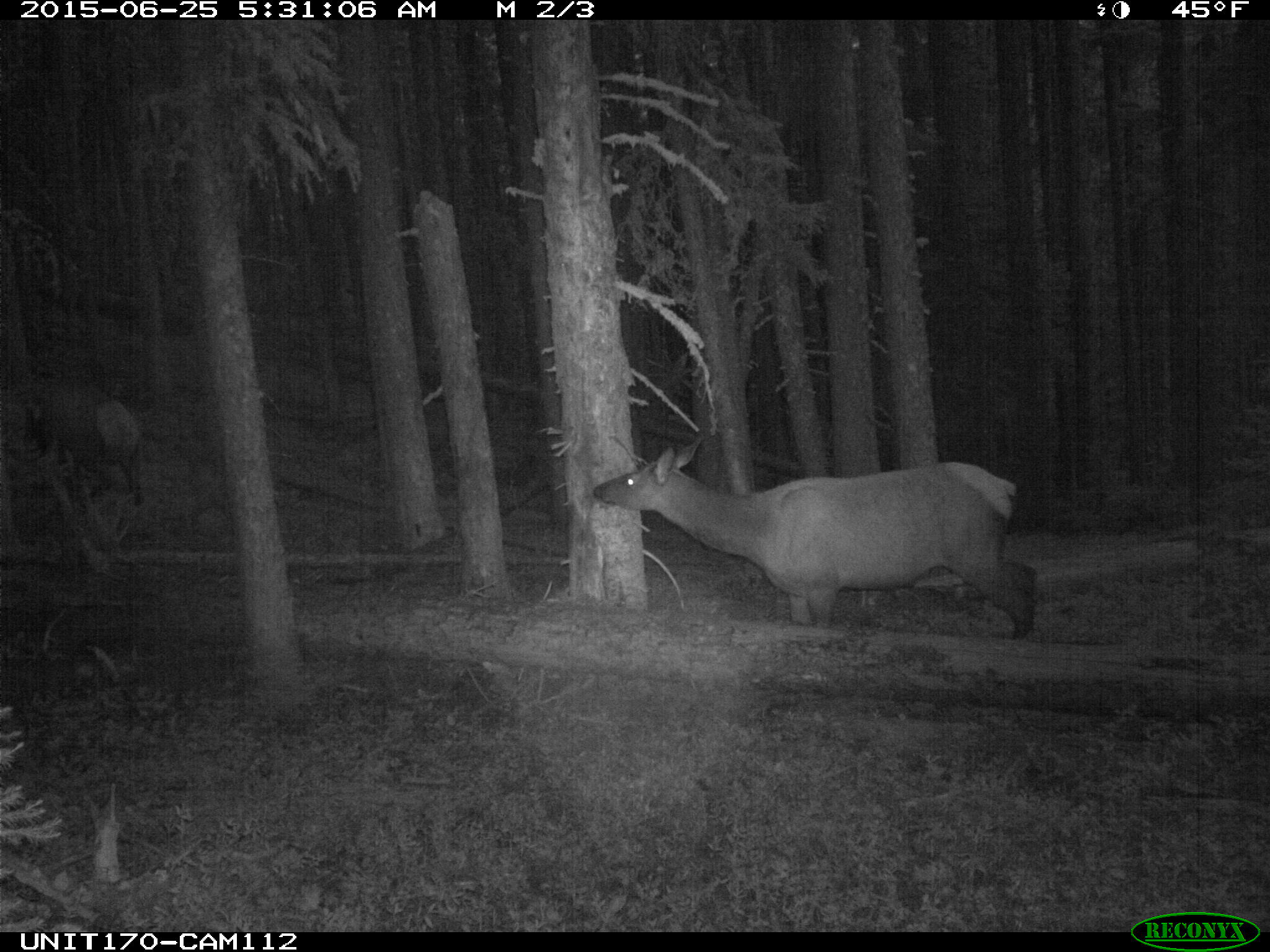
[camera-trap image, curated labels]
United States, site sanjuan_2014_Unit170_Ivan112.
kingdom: Animalia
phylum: Chordata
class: Mammalia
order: Artiodactyla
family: Cervidae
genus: Cervus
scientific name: Cervus elaphus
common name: red deer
Cervus elaphus (red deer).